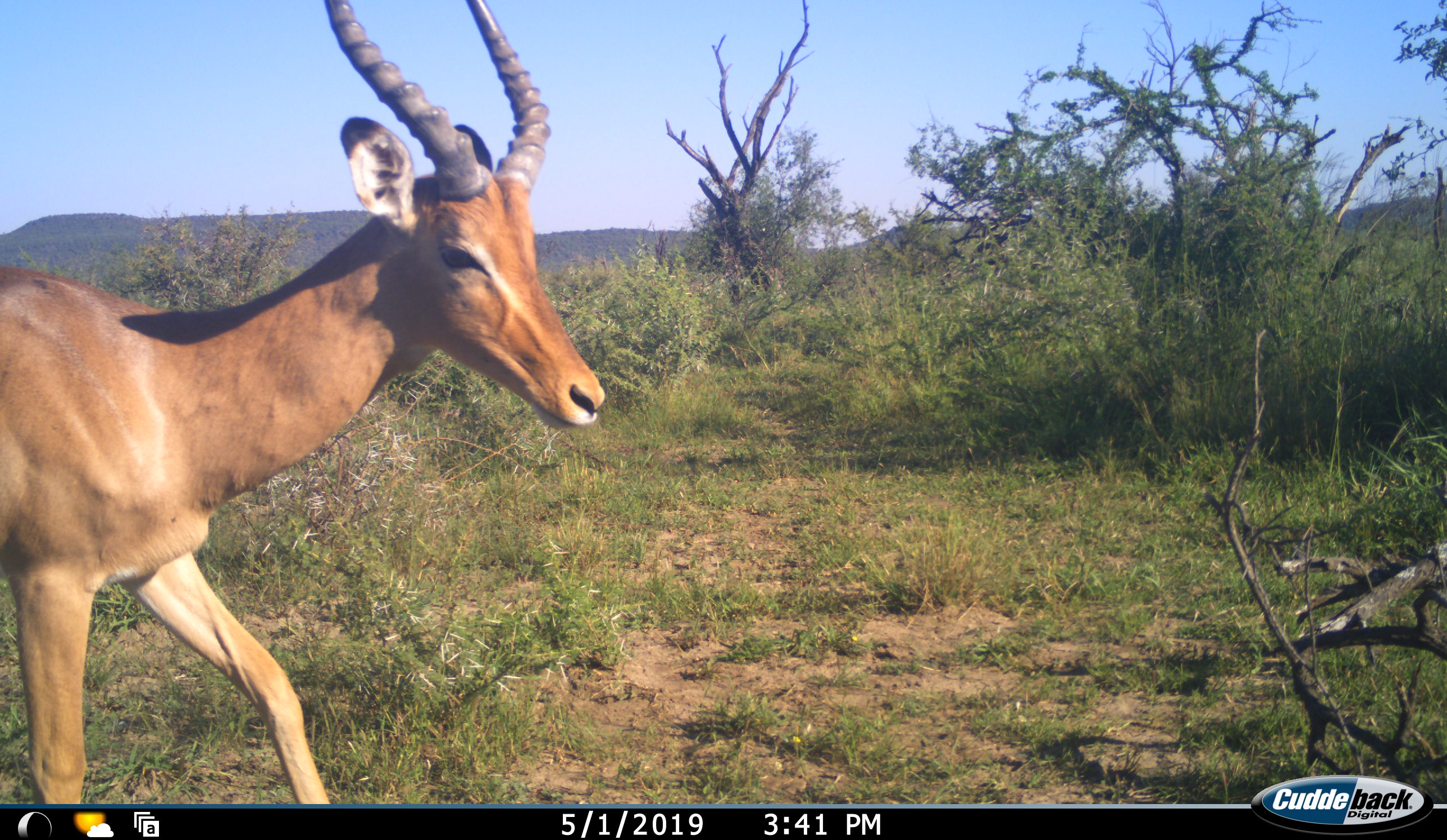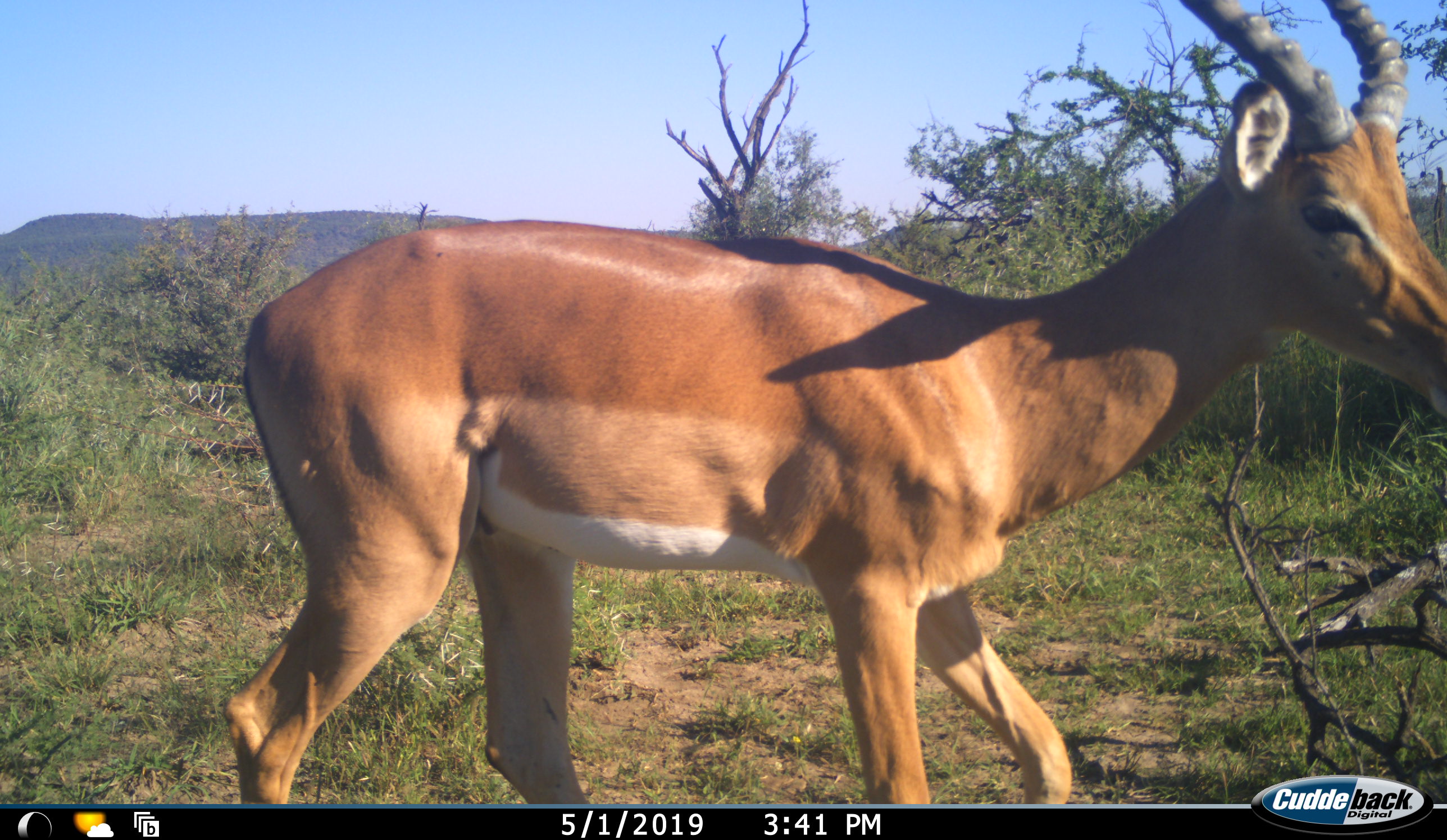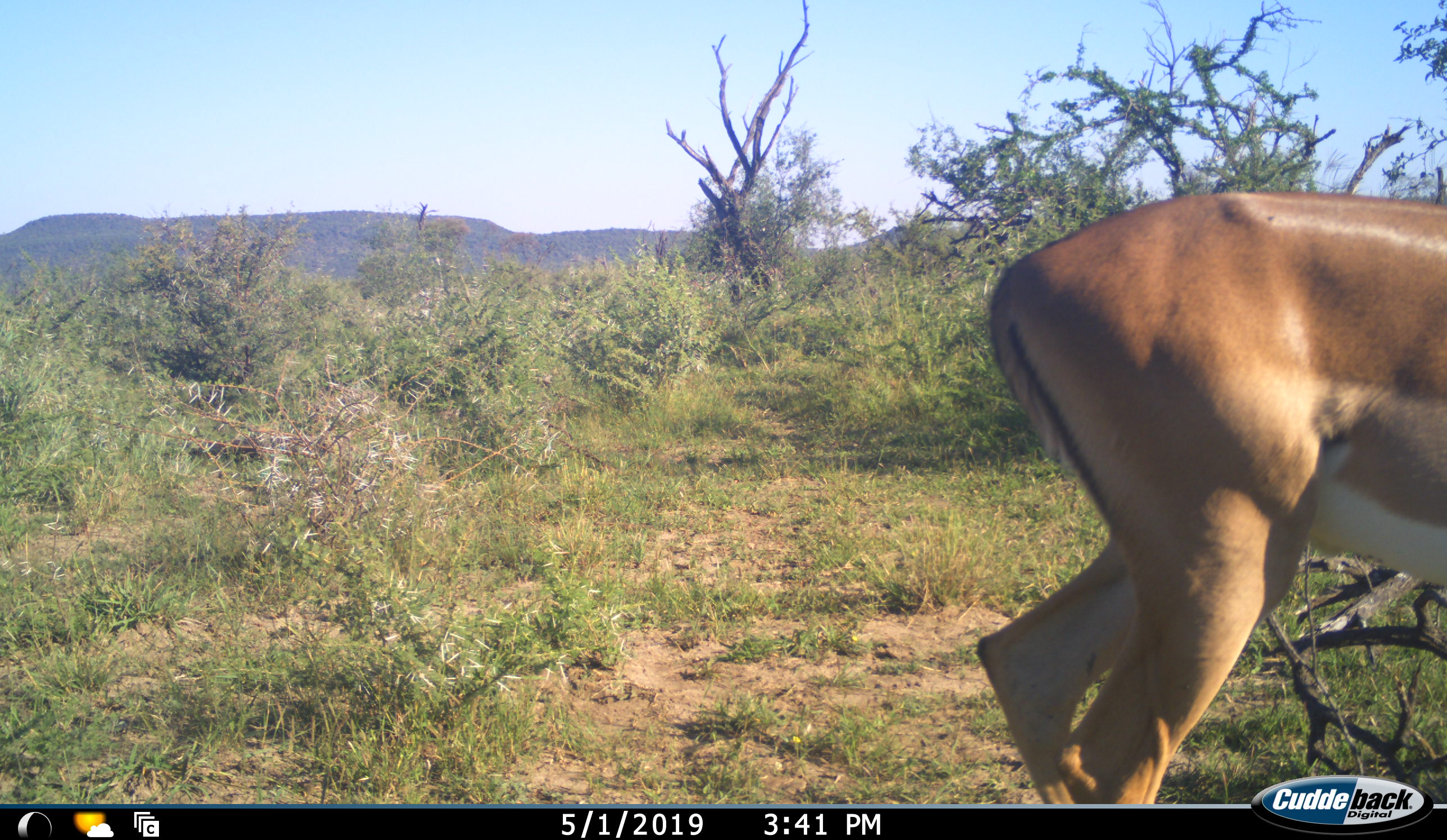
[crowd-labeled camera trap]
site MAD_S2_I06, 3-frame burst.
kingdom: Animalia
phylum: Chordata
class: Mammalia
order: Artiodactyla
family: Bovidae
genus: Aepyceros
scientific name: Aepyceros melampus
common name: impala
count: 1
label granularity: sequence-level